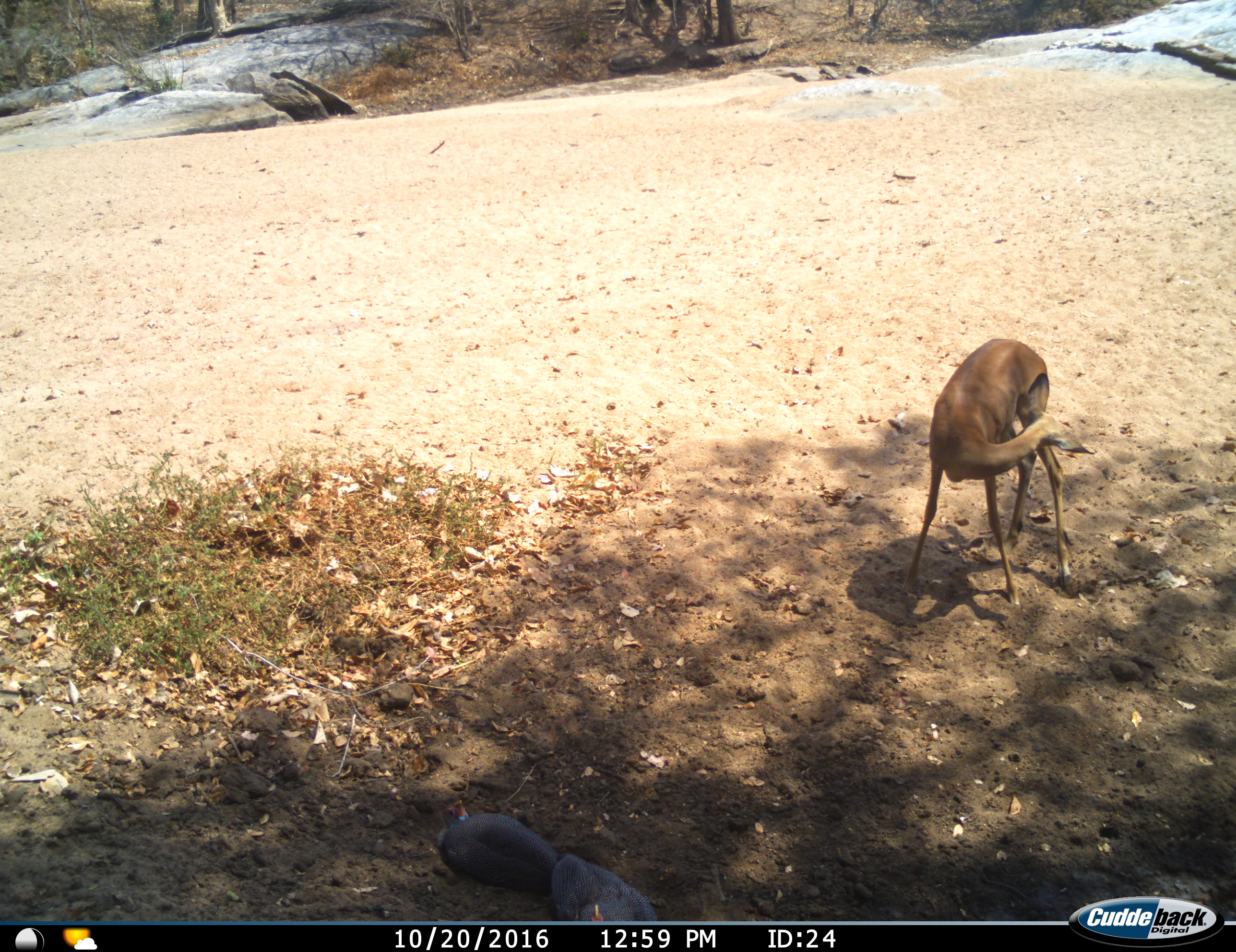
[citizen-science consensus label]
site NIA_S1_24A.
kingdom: Animalia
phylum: Chordata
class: Aves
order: Galliformes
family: Numididae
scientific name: Numididae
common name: guineafowl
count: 2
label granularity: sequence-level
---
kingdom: Animalia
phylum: Chordata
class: Mammalia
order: Artiodactyla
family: Bovidae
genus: Aepyceros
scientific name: Aepyceros melampus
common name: impala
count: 1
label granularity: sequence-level